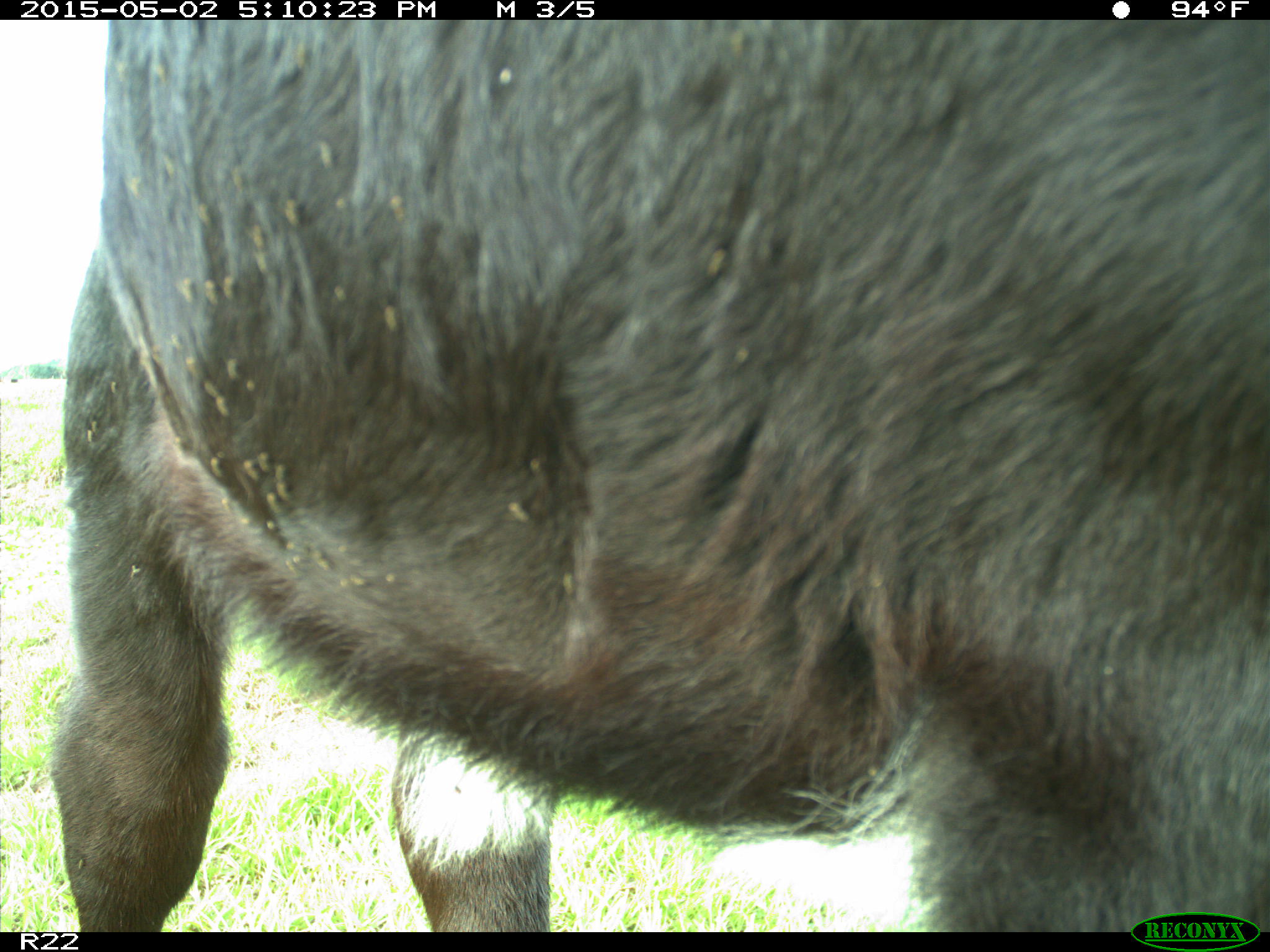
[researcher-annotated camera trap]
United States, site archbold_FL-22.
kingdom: Animalia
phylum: Chordata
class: Mammalia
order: Artiodactyla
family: Bovidae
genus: Bos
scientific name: Bos taurus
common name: domestic cow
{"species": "Bos taurus (domestic cow)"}